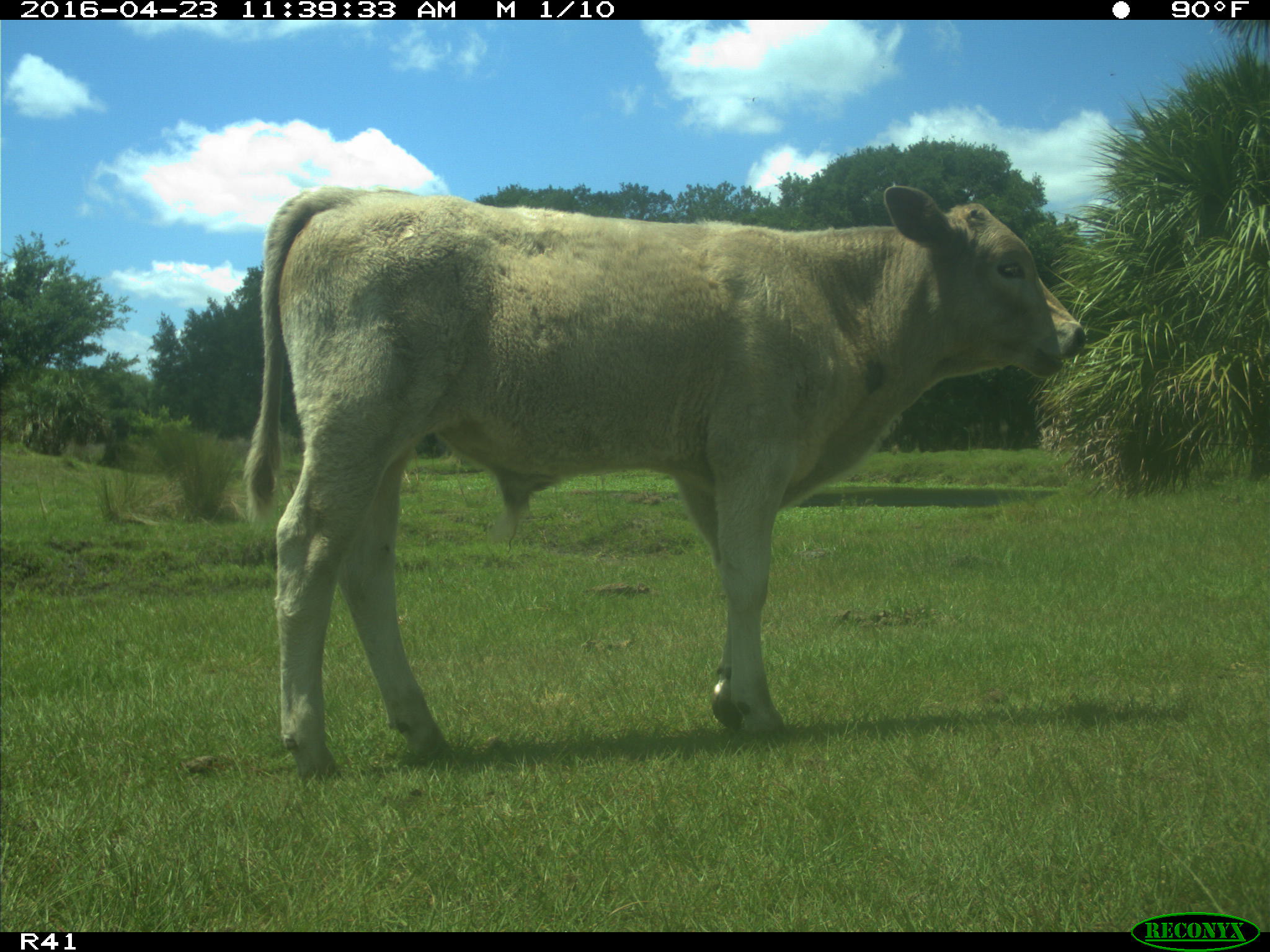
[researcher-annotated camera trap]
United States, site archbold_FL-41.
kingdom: Animalia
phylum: Chordata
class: Mammalia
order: Artiodactyla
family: Bovidae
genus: Bos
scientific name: Bos taurus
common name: domestic cow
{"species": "Bos taurus (domestic cow)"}